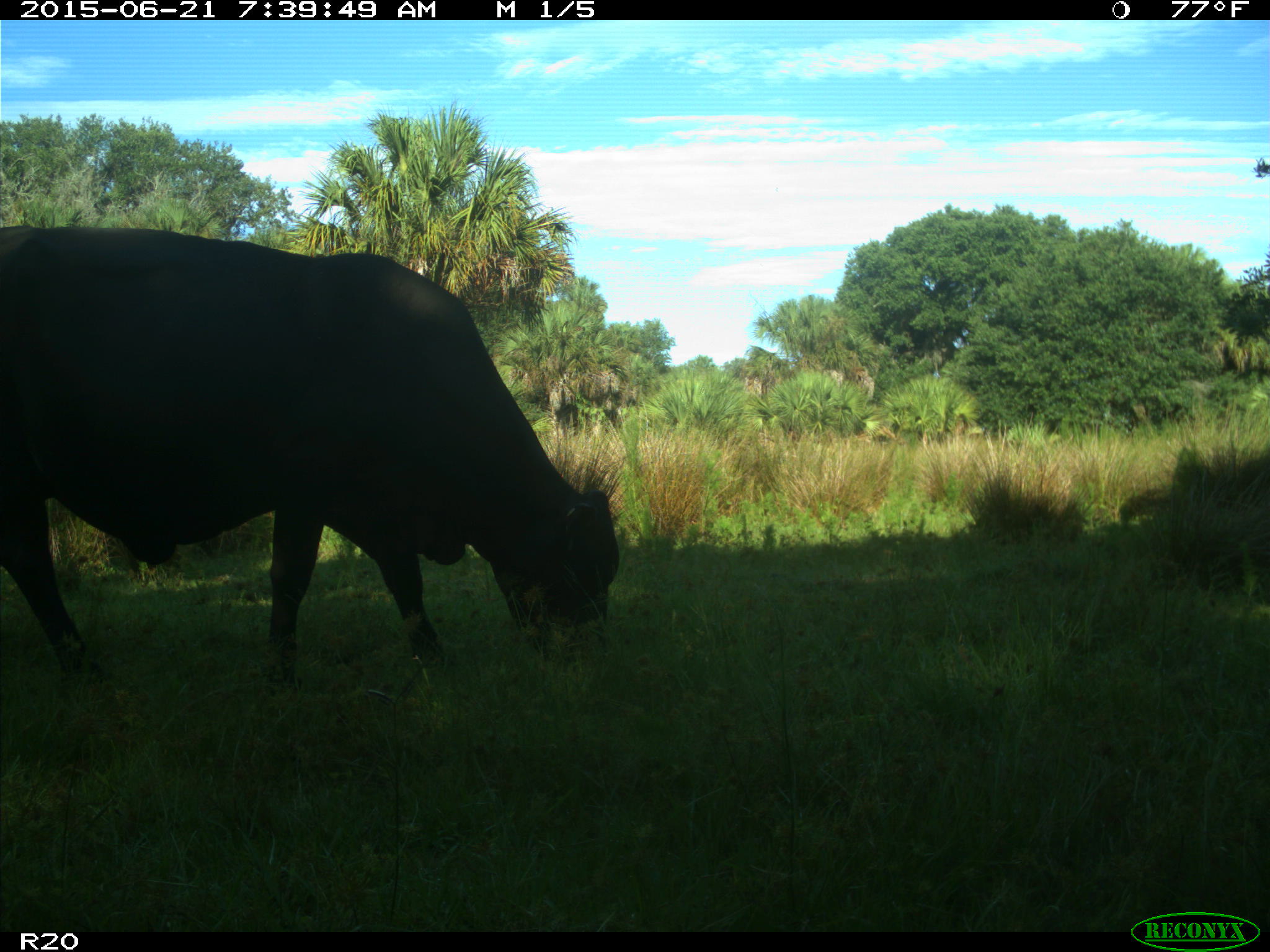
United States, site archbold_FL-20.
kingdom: Animalia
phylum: Chordata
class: Mammalia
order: Artiodactyla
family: Bovidae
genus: Bos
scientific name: Bos taurus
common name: domestic cow